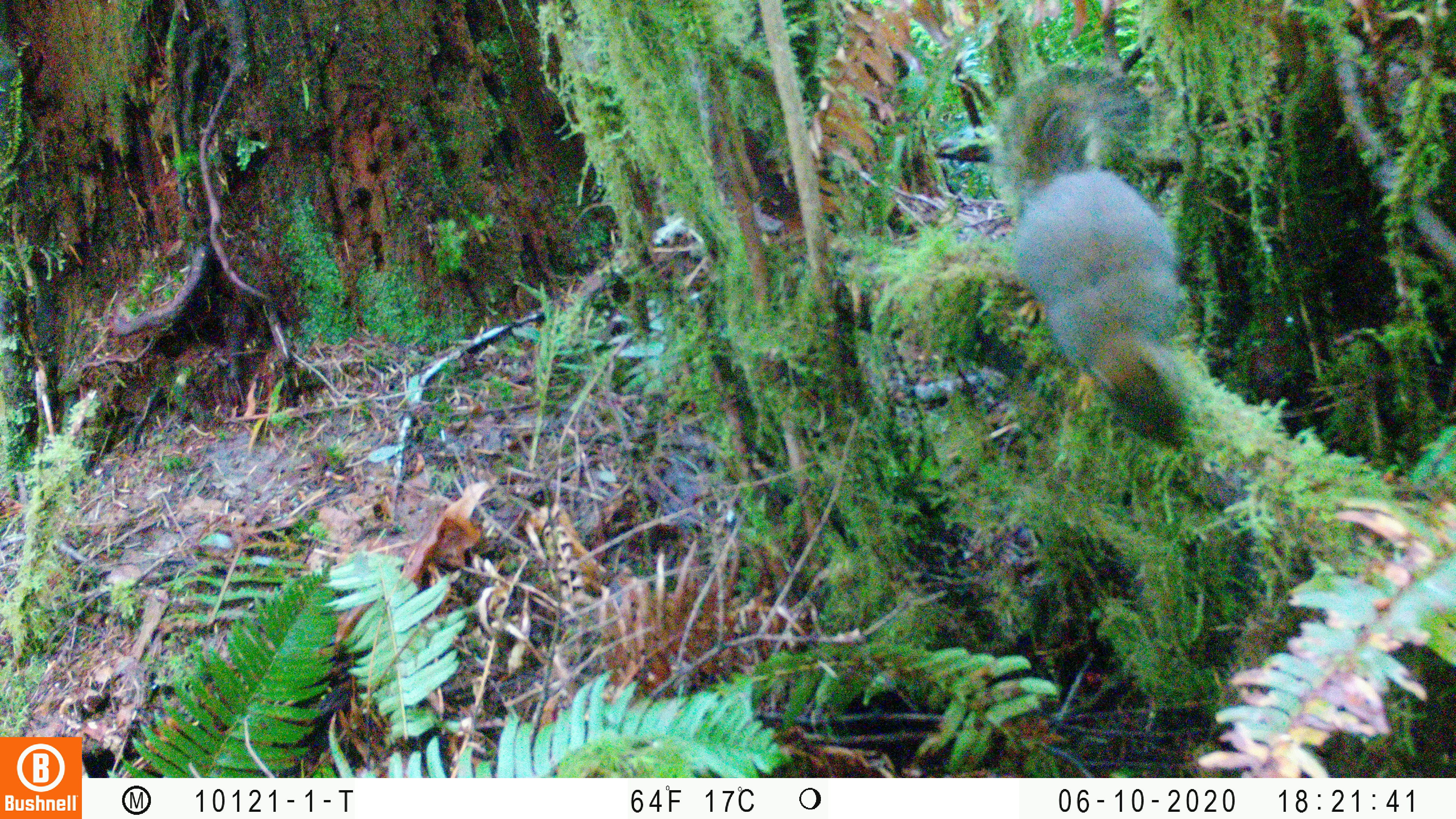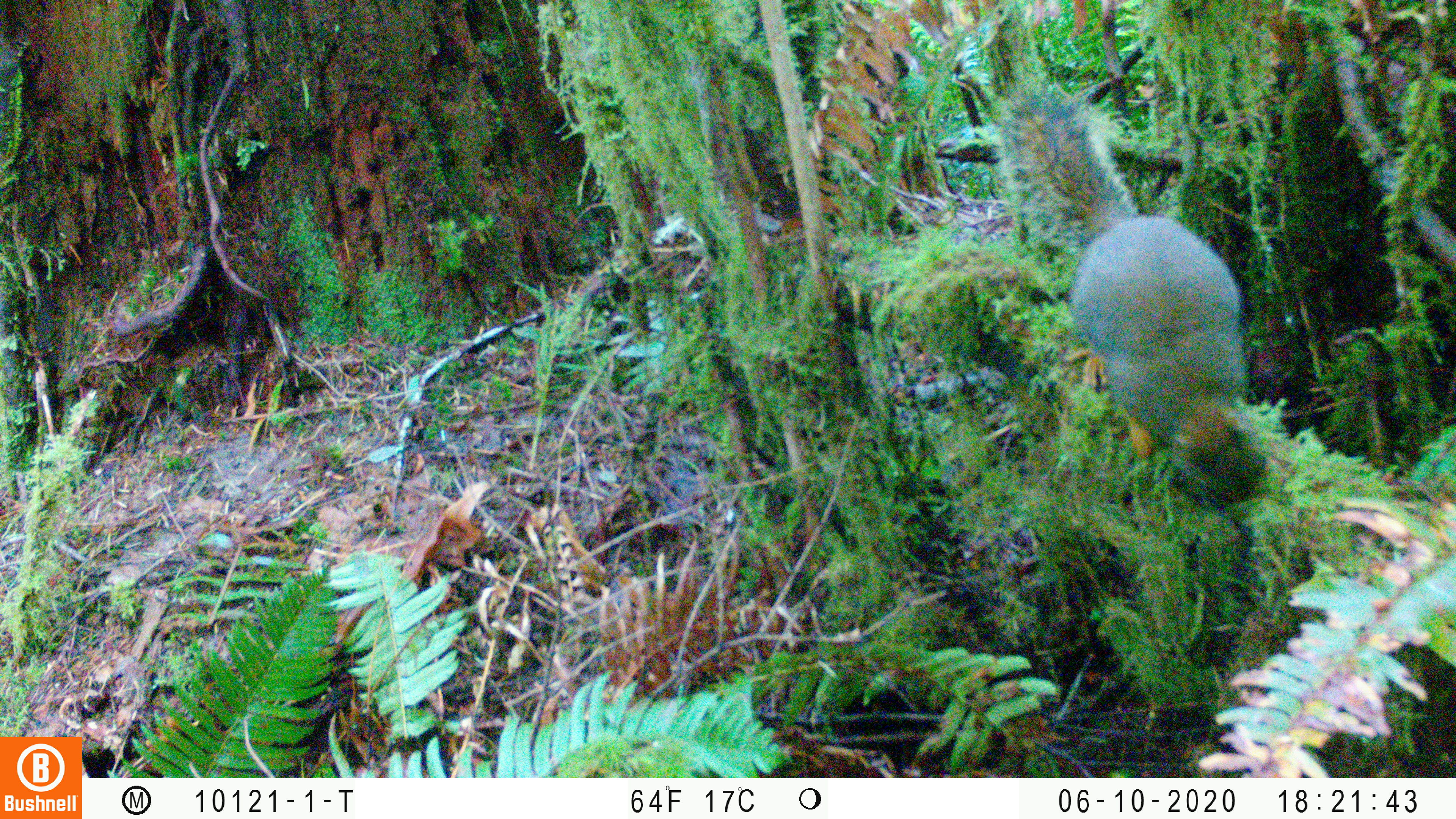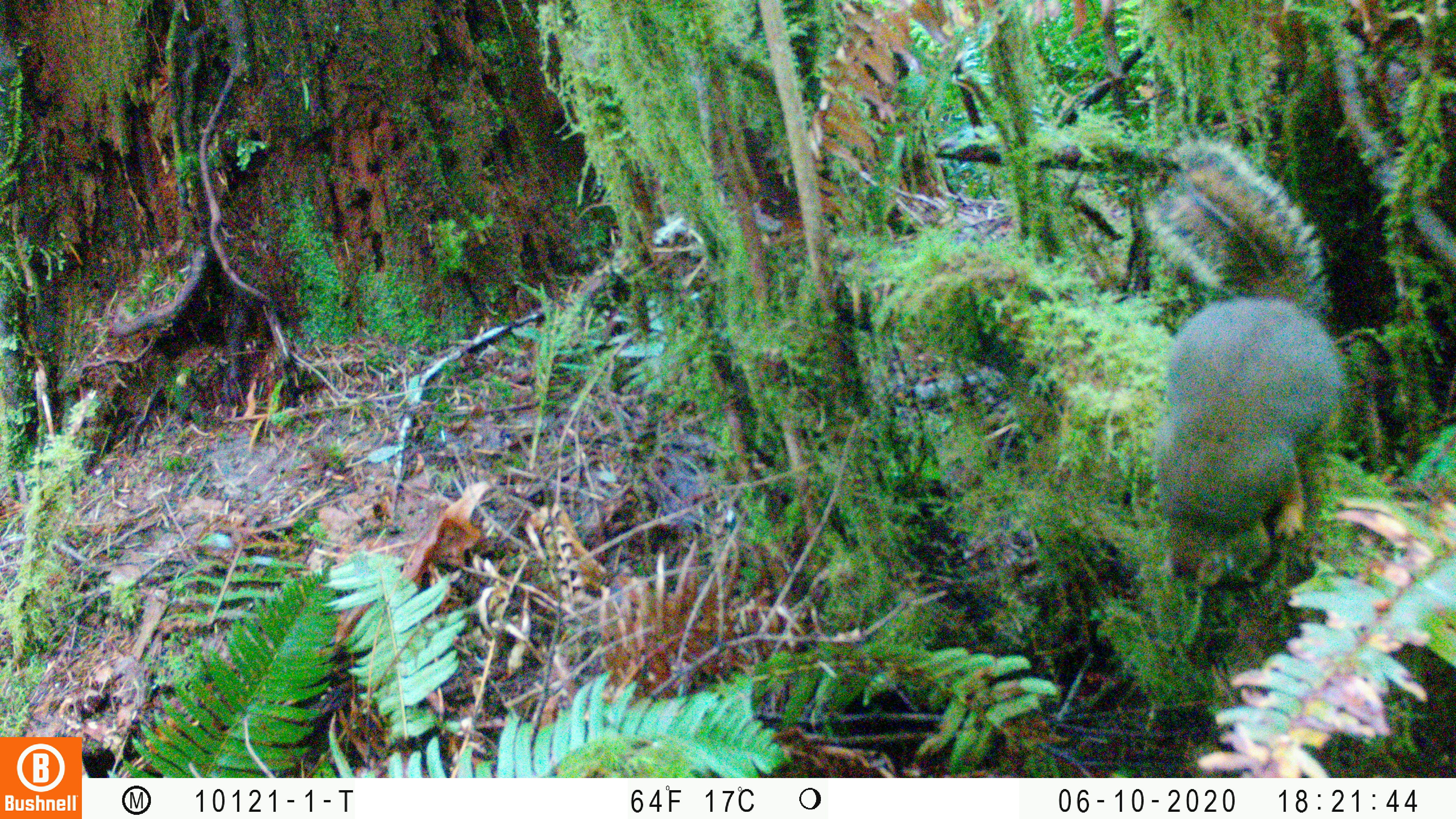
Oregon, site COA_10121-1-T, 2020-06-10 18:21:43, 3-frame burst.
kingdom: Animalia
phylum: Chordata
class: Mammalia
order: Rodentia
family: Sciuridae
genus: Tamiasciurus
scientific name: Tamiasciurus douglasii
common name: douglas squirrel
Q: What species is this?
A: Douglas squirrel (Tamiasciurus douglasii).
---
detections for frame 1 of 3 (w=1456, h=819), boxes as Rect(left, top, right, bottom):
douglas squirrel: Rect(991, 64, 1197, 452)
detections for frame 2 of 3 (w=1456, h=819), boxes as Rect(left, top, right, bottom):
douglas squirrel: Rect(1003, 95, 1267, 510)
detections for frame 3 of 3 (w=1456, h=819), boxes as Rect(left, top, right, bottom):
douglas squirrel: Rect(1149, 136, 1346, 597)